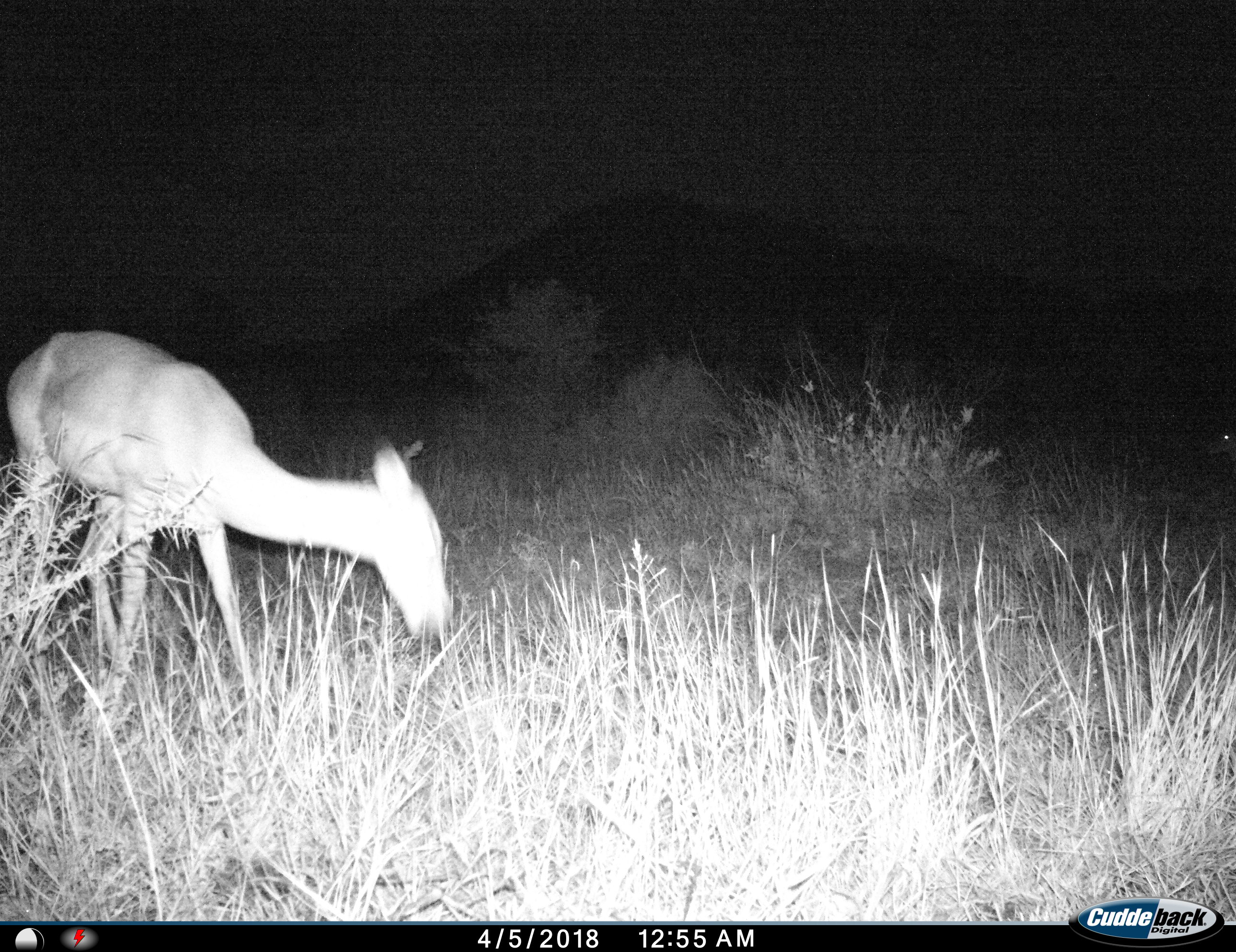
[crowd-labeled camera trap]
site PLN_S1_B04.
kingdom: Animalia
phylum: Chordata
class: Mammalia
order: Artiodactyla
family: Bovidae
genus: Aepyceros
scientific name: Aepyceros melampus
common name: impala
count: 1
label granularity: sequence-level